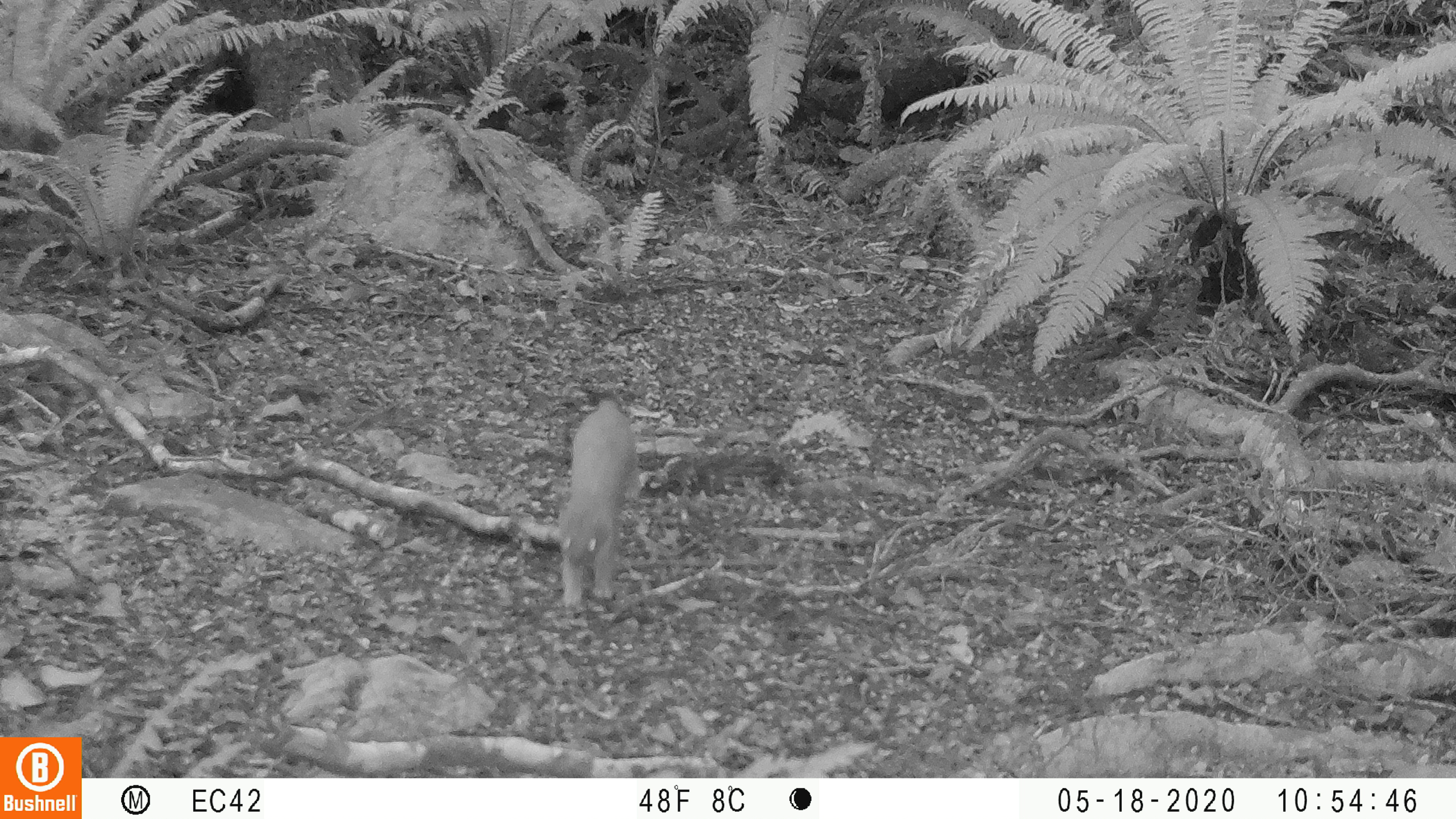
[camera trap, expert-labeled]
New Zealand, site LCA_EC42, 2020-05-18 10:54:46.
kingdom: Animalia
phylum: Chordata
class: Mammalia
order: Carnivora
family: Mustelidae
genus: Mustela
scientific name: Mustela erminea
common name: stoat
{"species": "stoat (Mustela erminea)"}